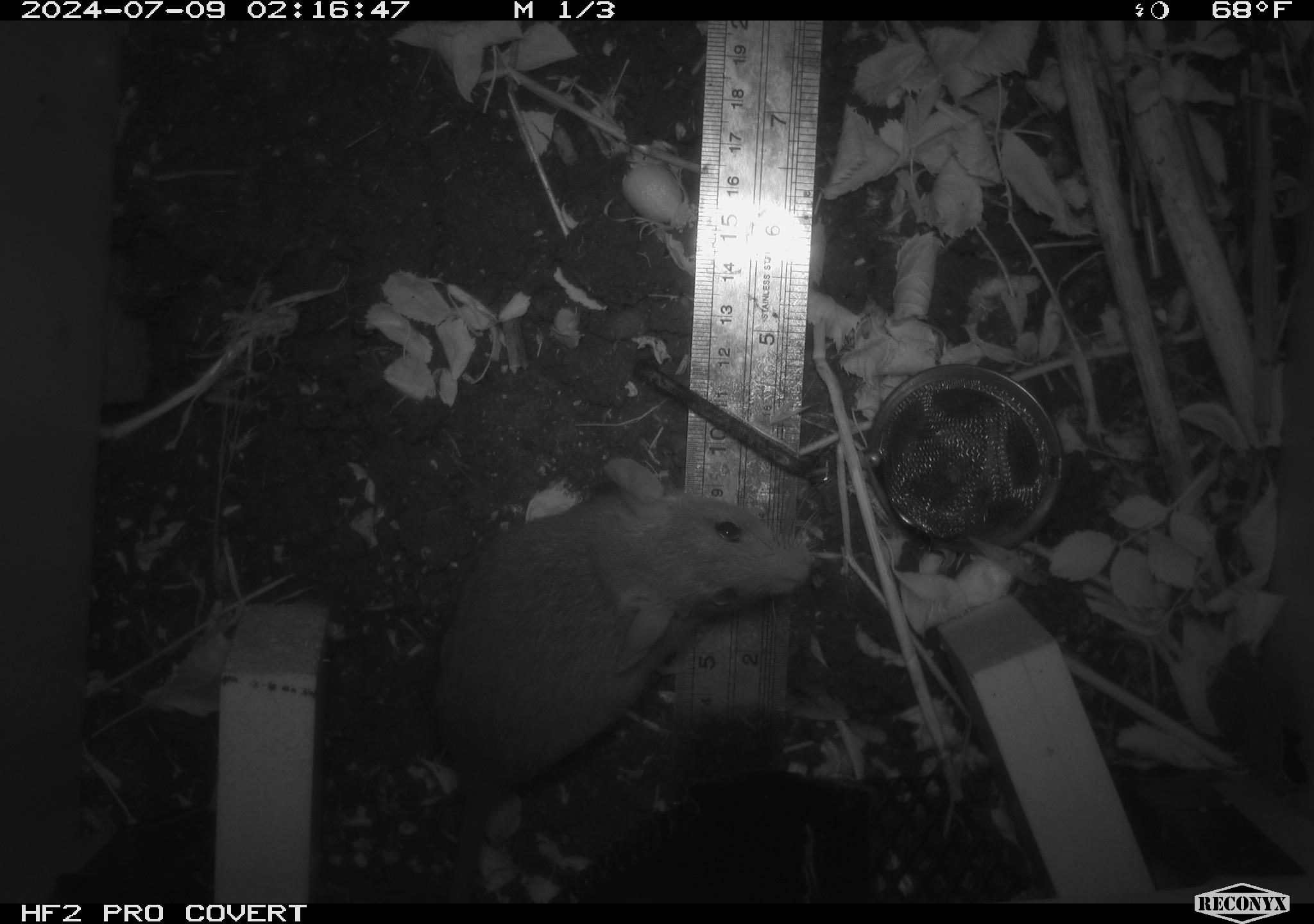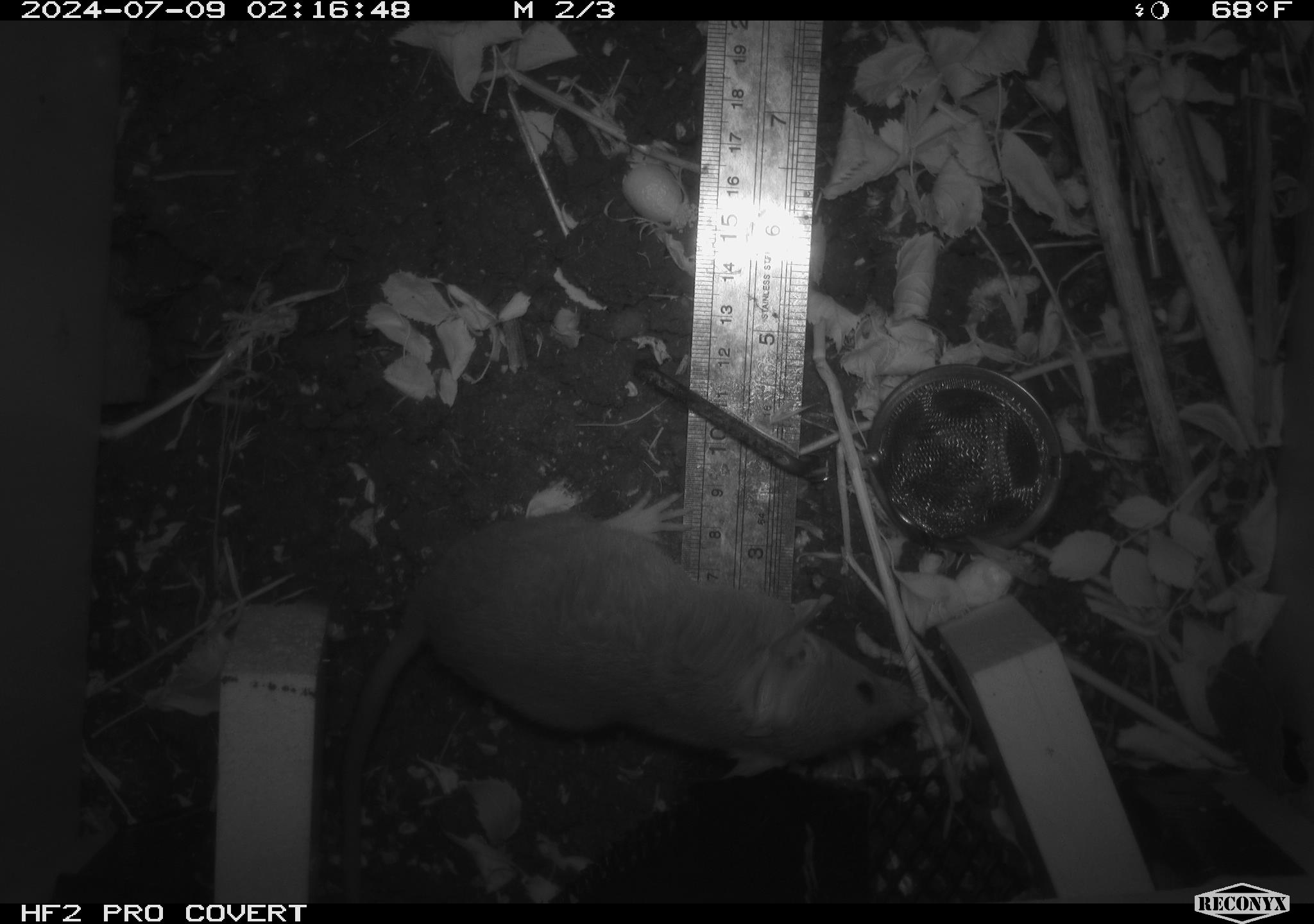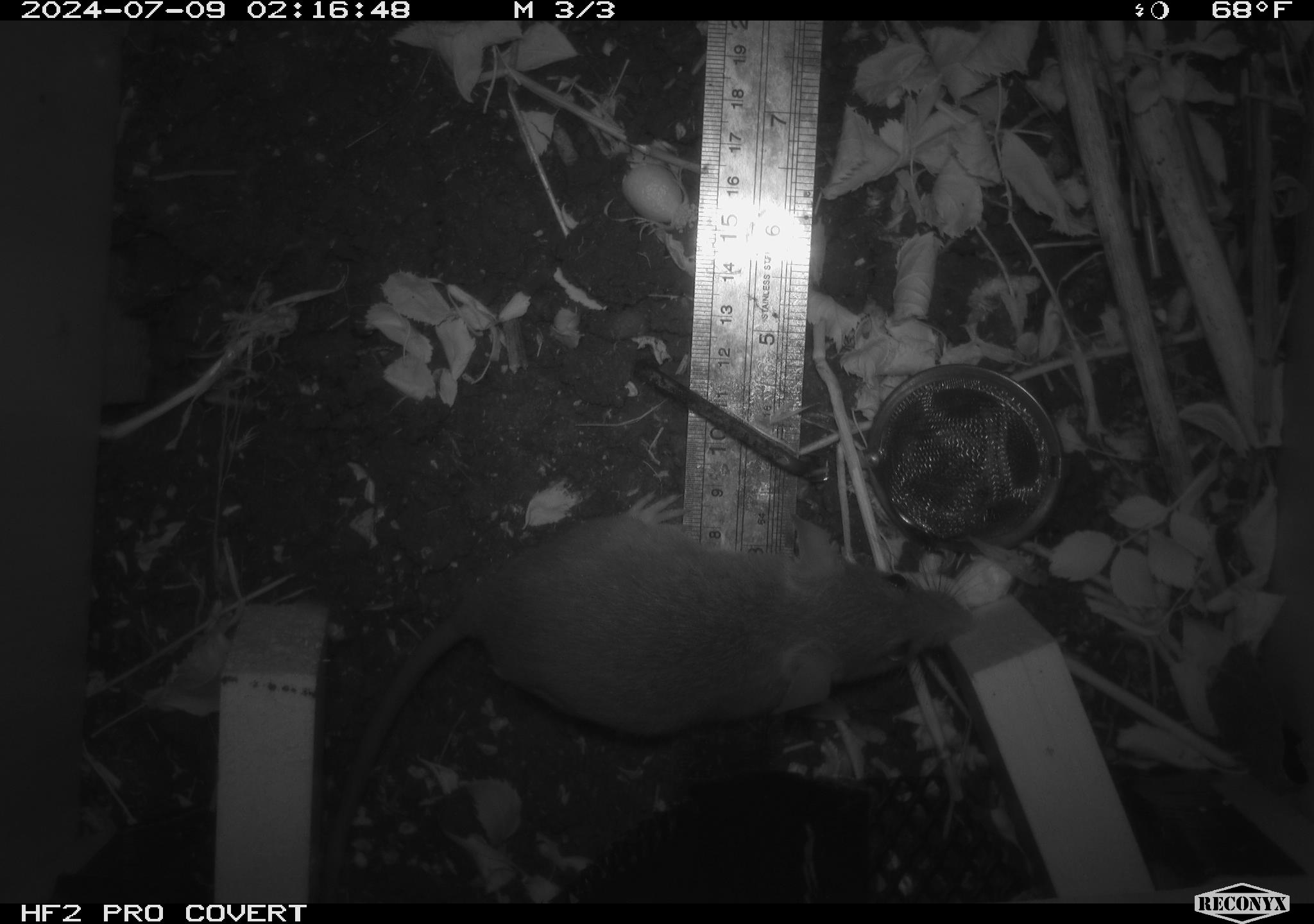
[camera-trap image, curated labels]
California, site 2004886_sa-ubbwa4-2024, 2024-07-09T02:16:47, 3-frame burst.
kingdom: Animalia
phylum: Chordata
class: Mammalia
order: Rodentia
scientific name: Rodentia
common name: woodrat or rat or mouse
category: woodrat or rat or mouse species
Woodrat or rat or mouse species (woodrat or rat or mouse) (Rodentia).